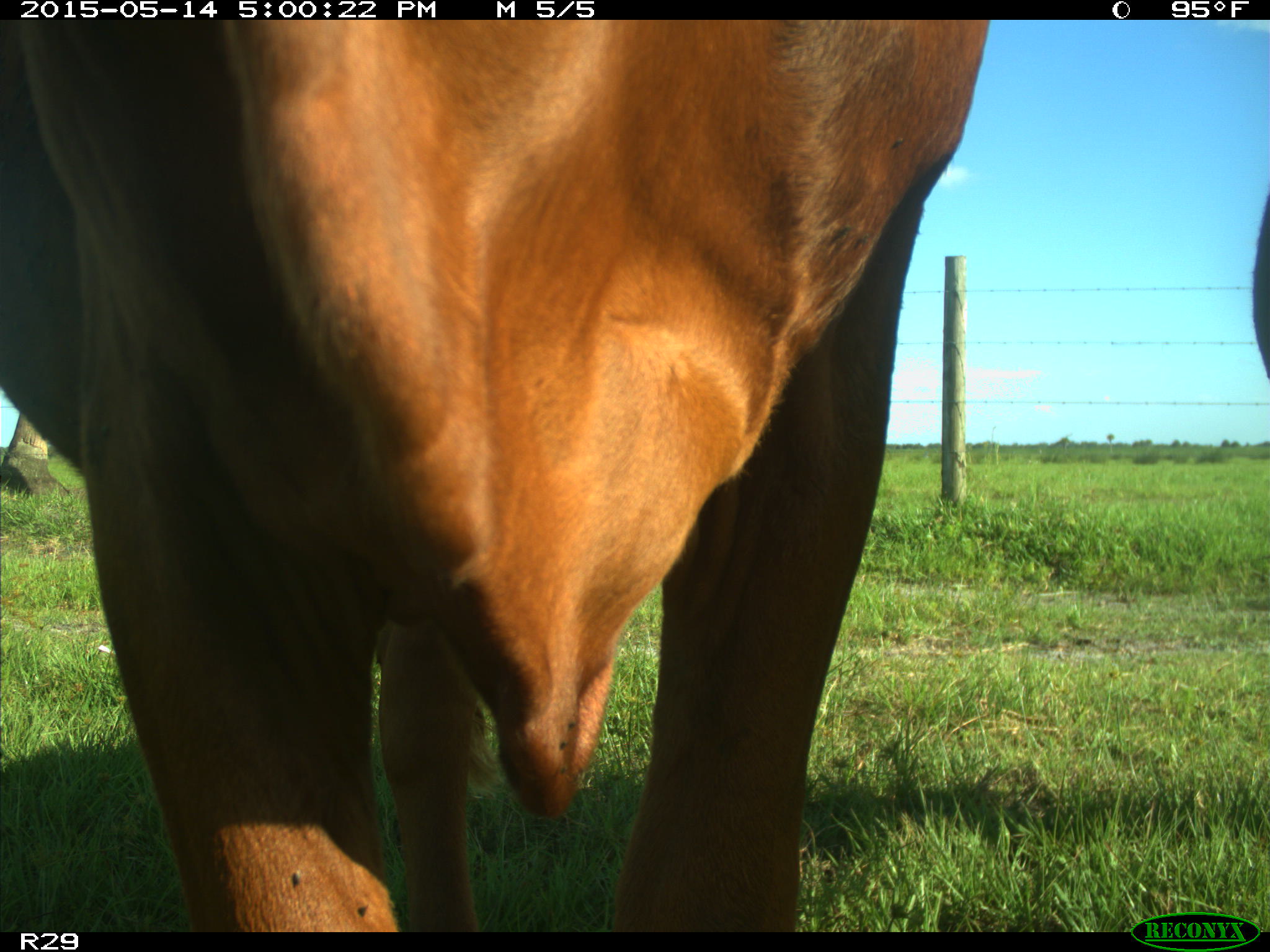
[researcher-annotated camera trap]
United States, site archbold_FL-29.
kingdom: Animalia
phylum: Chordata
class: Mammalia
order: Artiodactyla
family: Bovidae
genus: Bos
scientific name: Bos taurus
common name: domestic cow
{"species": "Bos taurus (domestic cow)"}